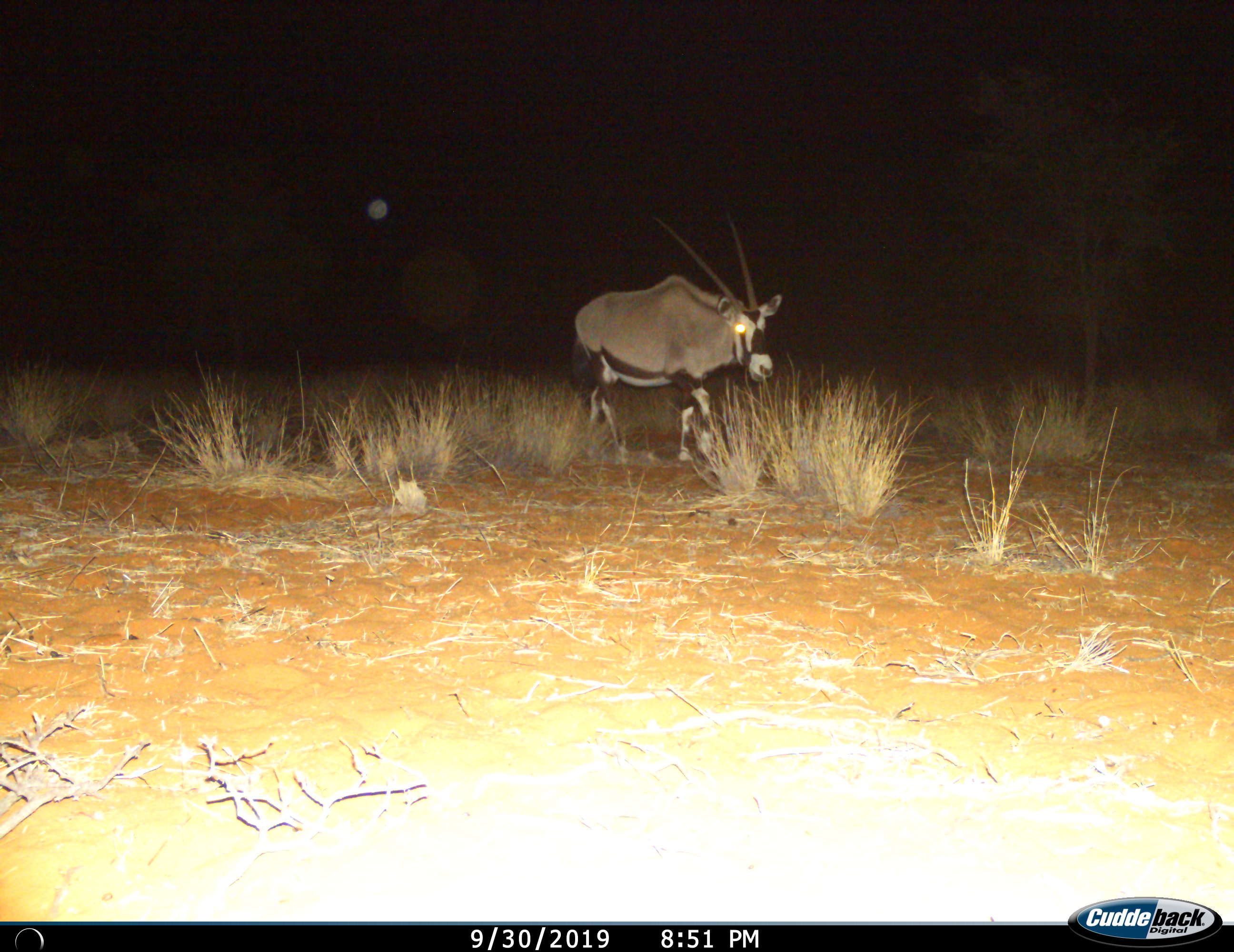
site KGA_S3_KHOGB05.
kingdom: Animalia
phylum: Chordata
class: Mammalia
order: Artiodactyla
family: Bovidae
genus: Oryx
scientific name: Oryx gazella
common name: gemsbok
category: oryx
Oryx (gemsbok) (Oryx gazella), count 1. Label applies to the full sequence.